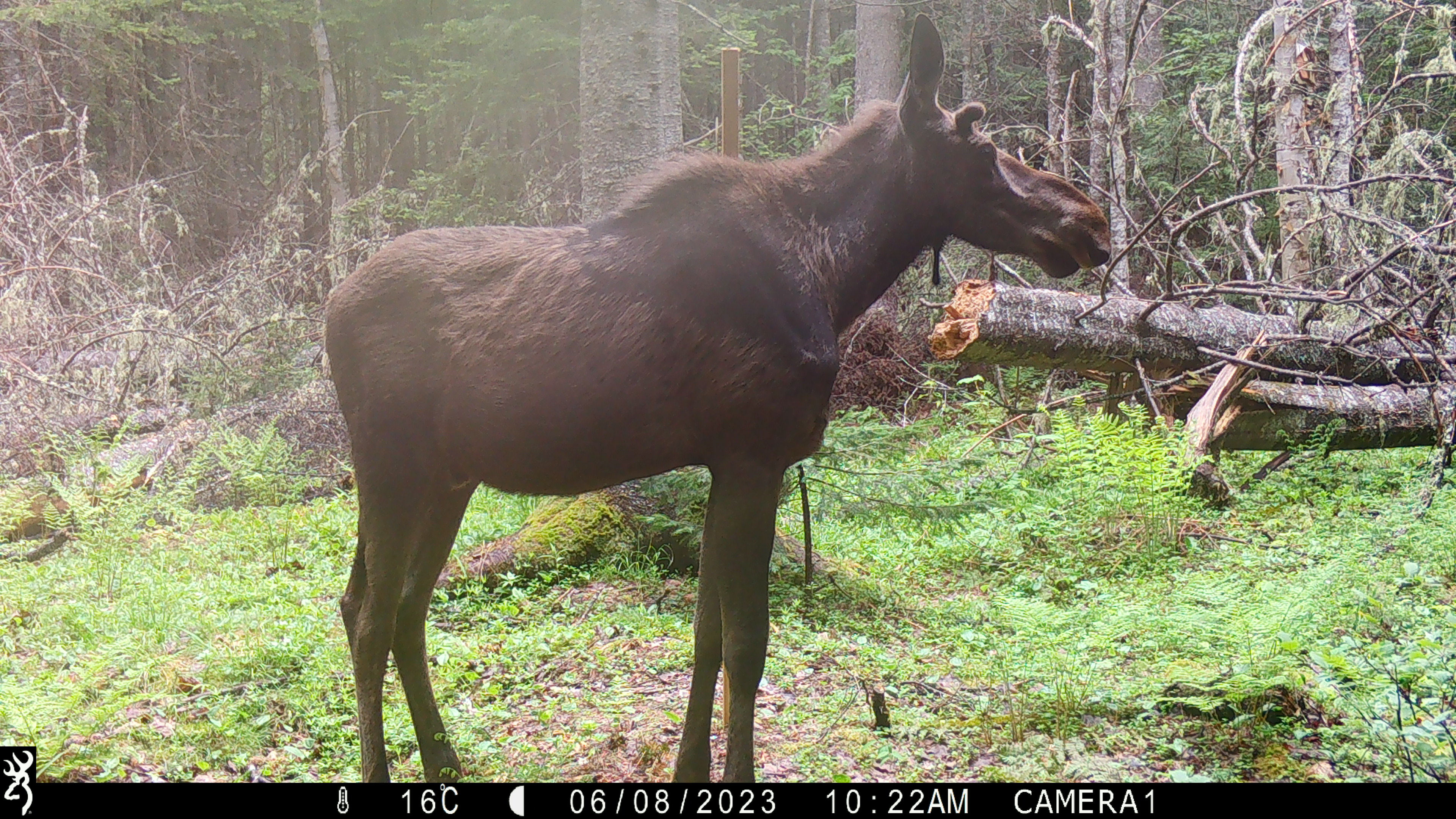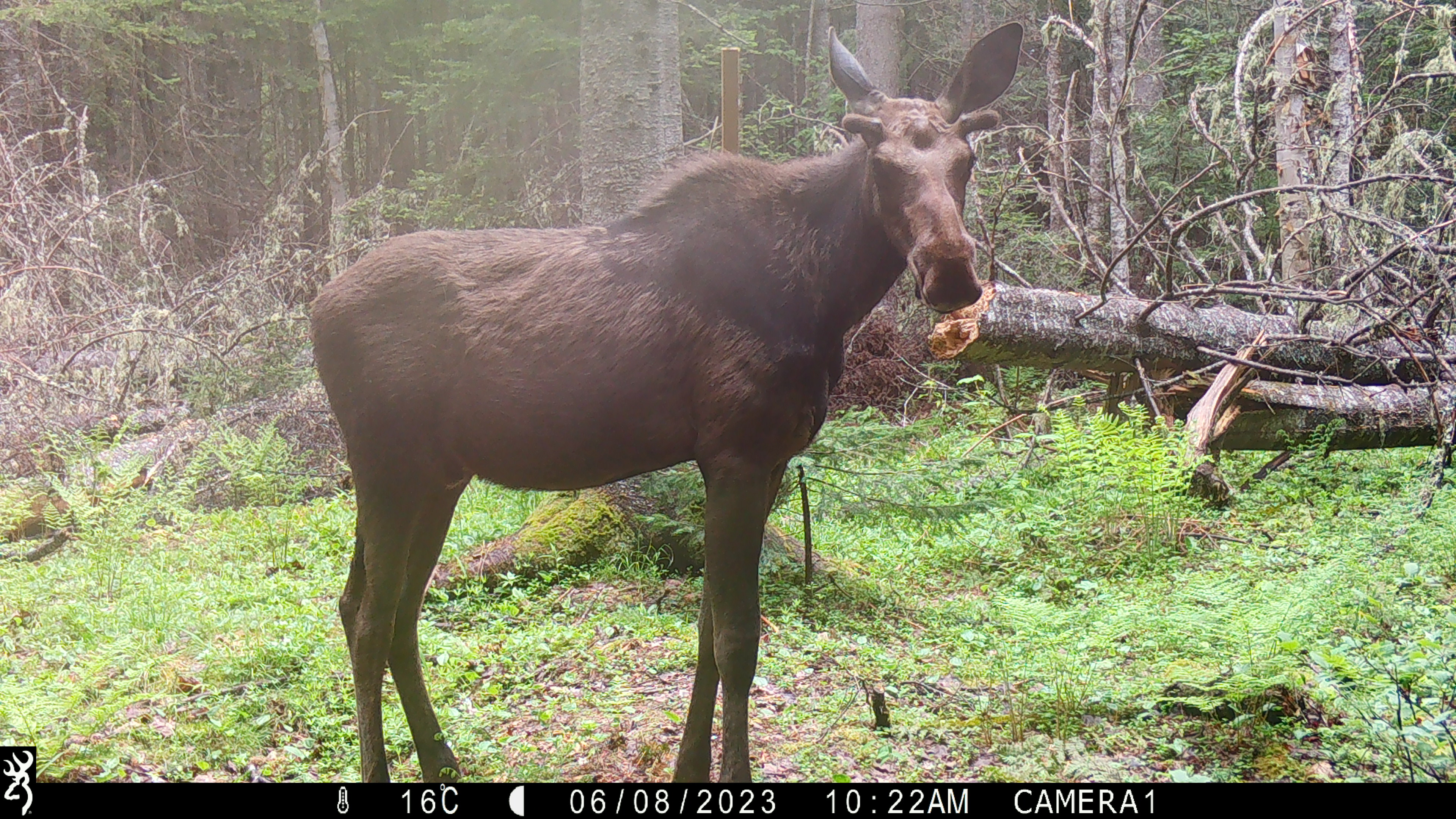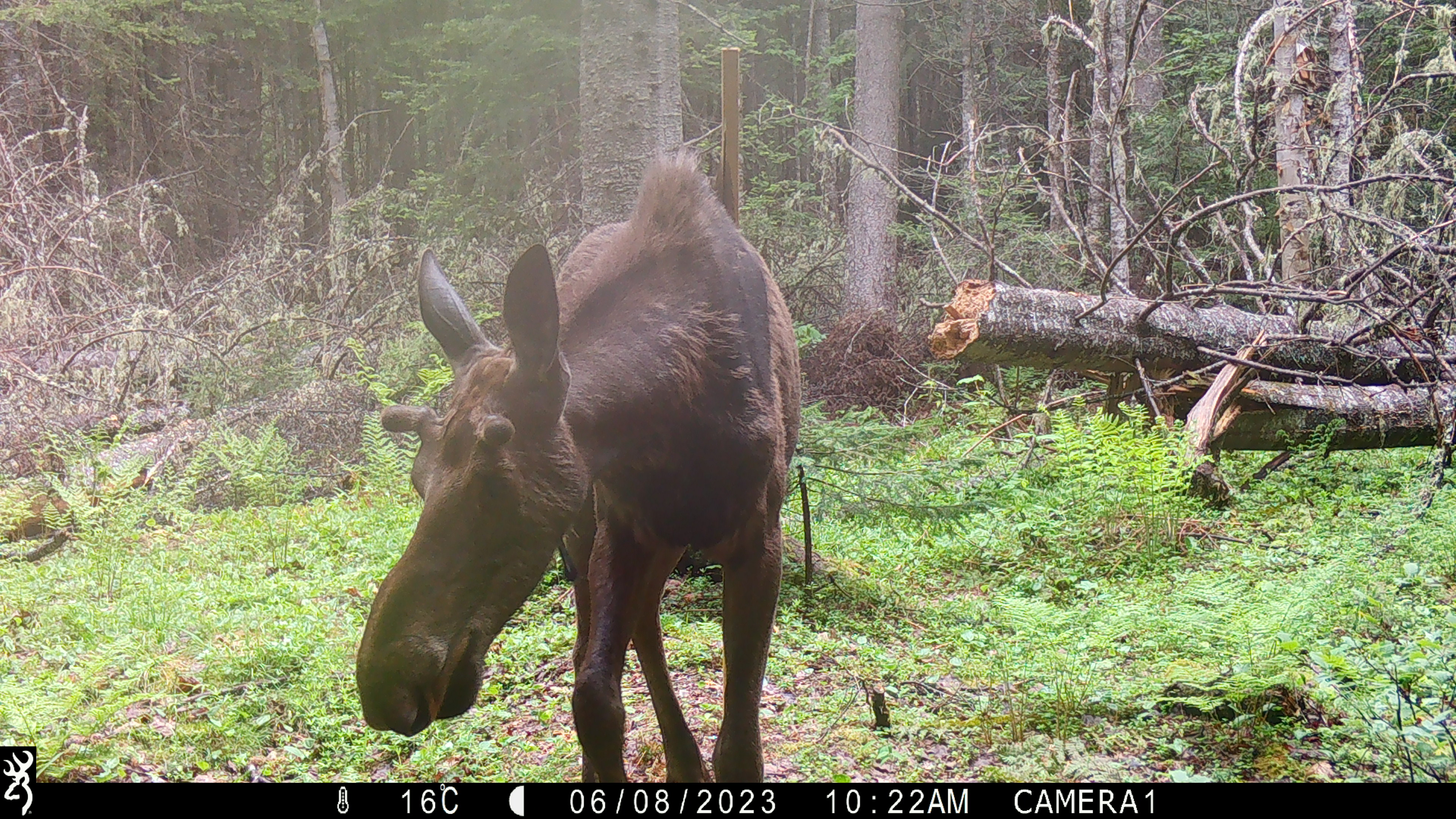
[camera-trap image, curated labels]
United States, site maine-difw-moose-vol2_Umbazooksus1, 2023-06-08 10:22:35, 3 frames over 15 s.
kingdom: Animalia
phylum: Chordata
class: Mammalia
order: Artiodactyla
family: Cervidae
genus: Alces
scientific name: Alces alces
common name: moose